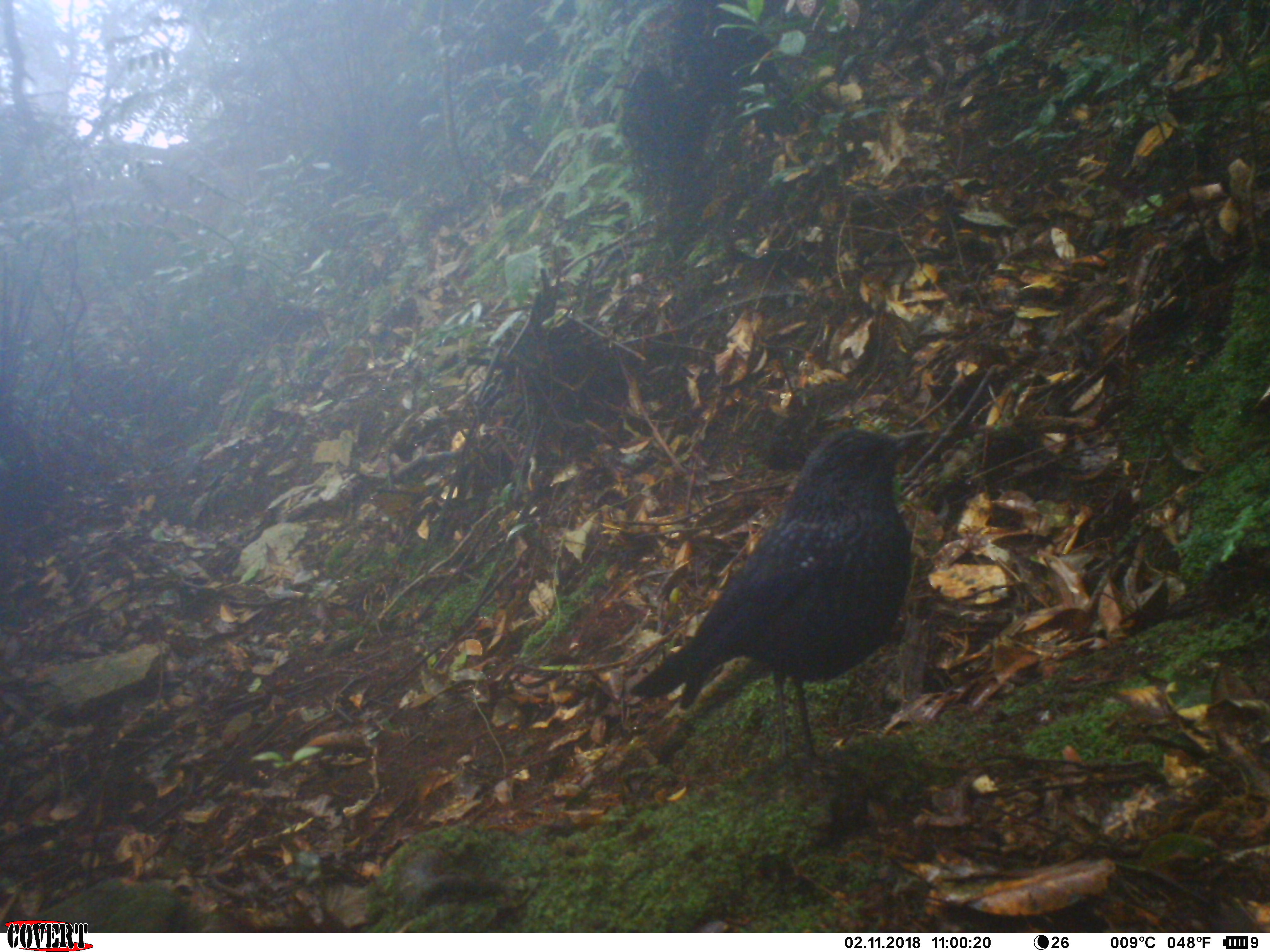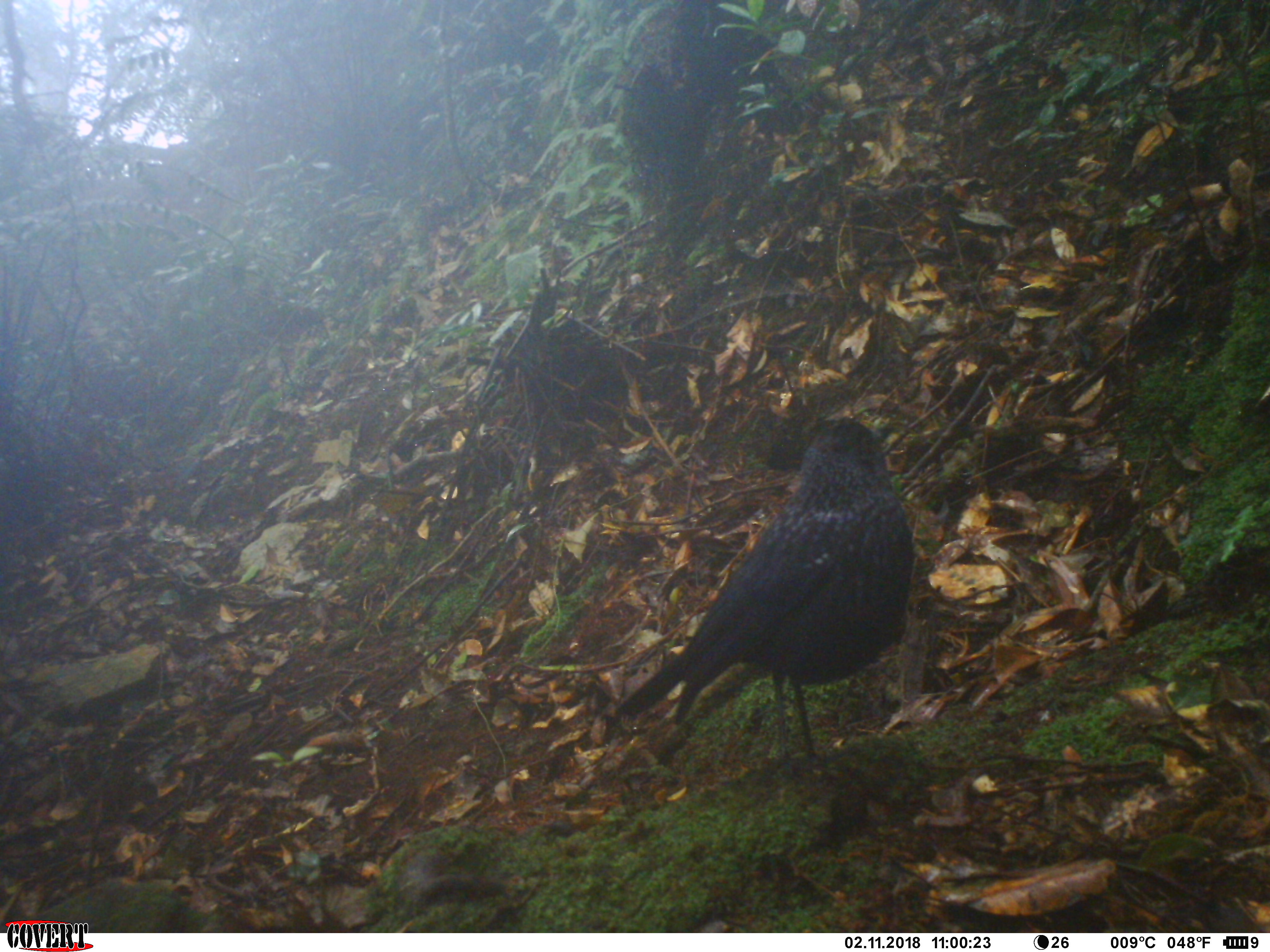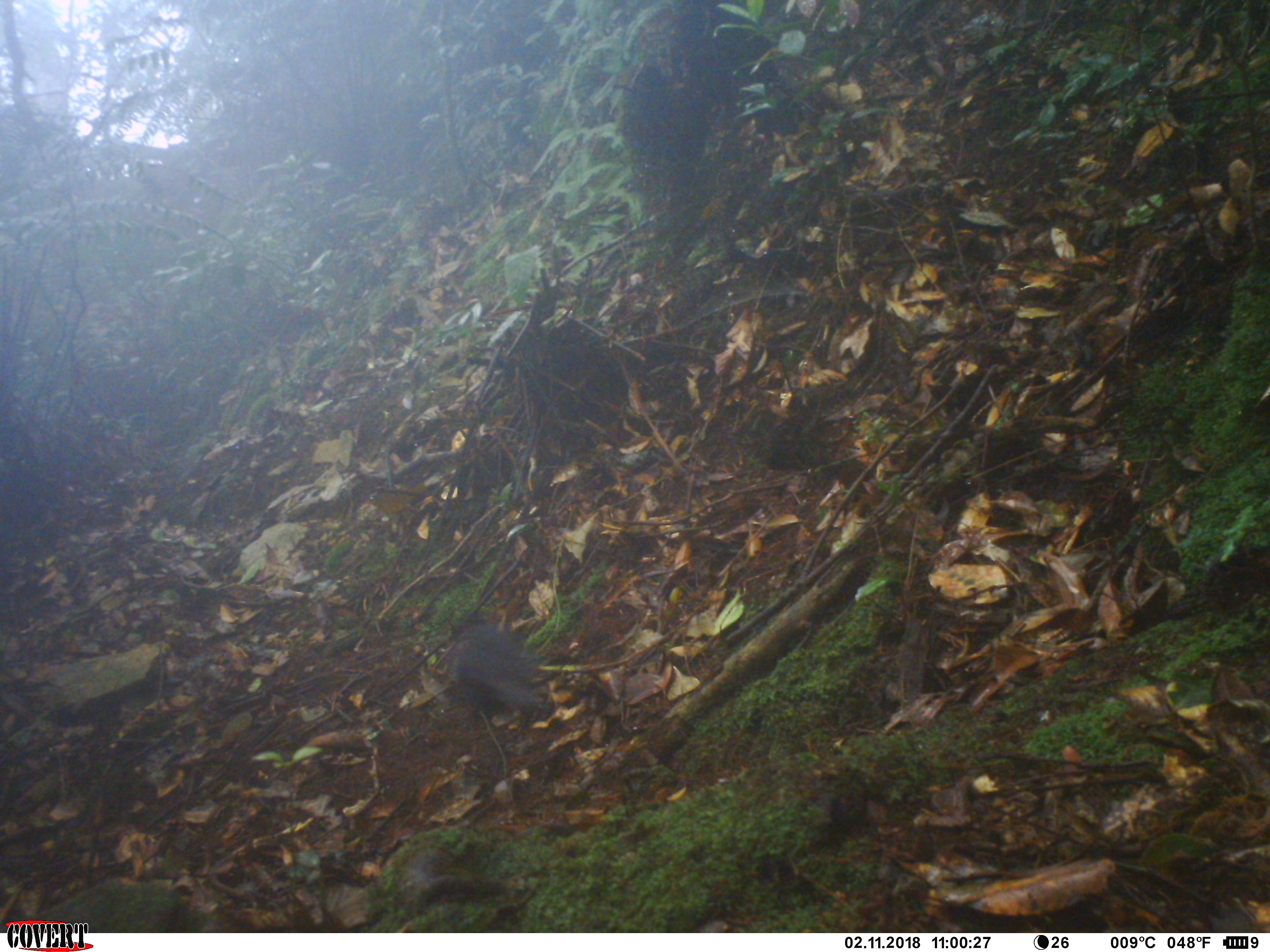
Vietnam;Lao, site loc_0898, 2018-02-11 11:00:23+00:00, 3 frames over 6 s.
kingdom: Animalia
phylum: Chordata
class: Aves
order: Passeriformes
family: Muscicapidae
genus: Myophonus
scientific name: Myophonus caeruleus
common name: blue whistling thrush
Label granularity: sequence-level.